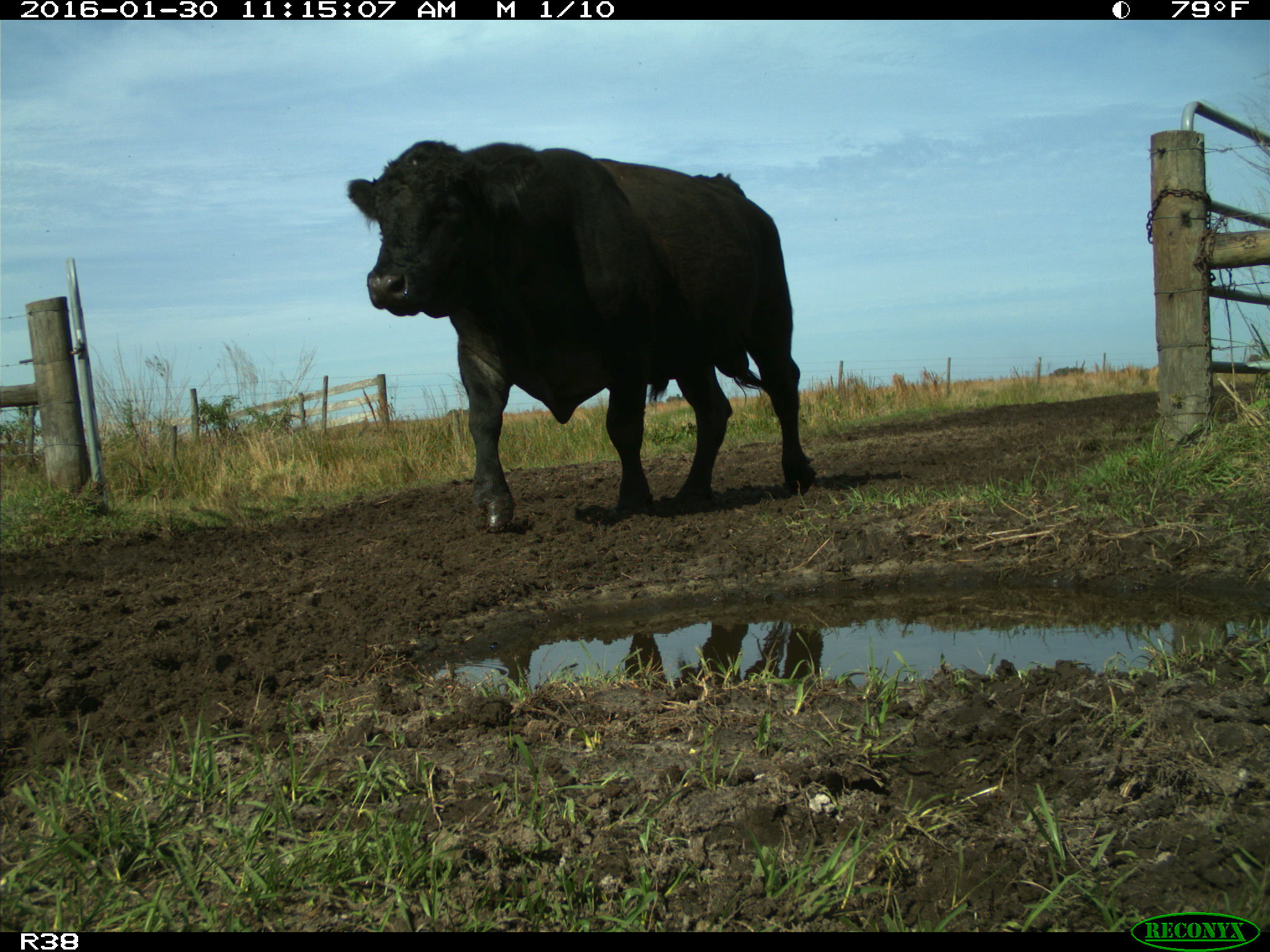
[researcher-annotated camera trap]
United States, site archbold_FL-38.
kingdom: Animalia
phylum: Chordata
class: Mammalia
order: Artiodactyla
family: Bovidae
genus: Bos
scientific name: Bos taurus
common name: domestic cow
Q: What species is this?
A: Bos taurus (domestic cow).